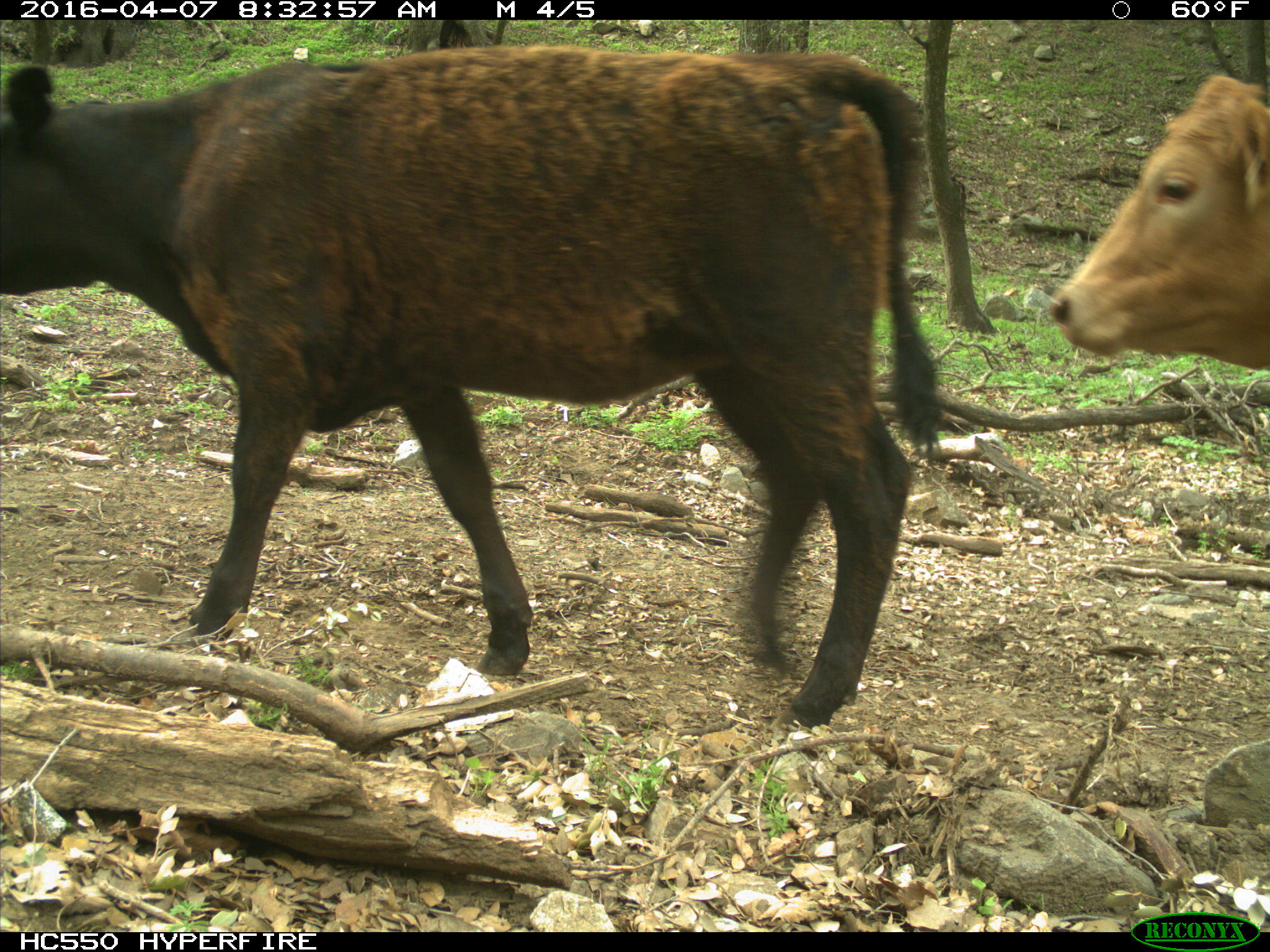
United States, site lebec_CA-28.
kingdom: Animalia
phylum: Chordata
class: Mammalia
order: Artiodactyla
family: Bovidae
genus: Bos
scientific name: Bos taurus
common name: domestic cow